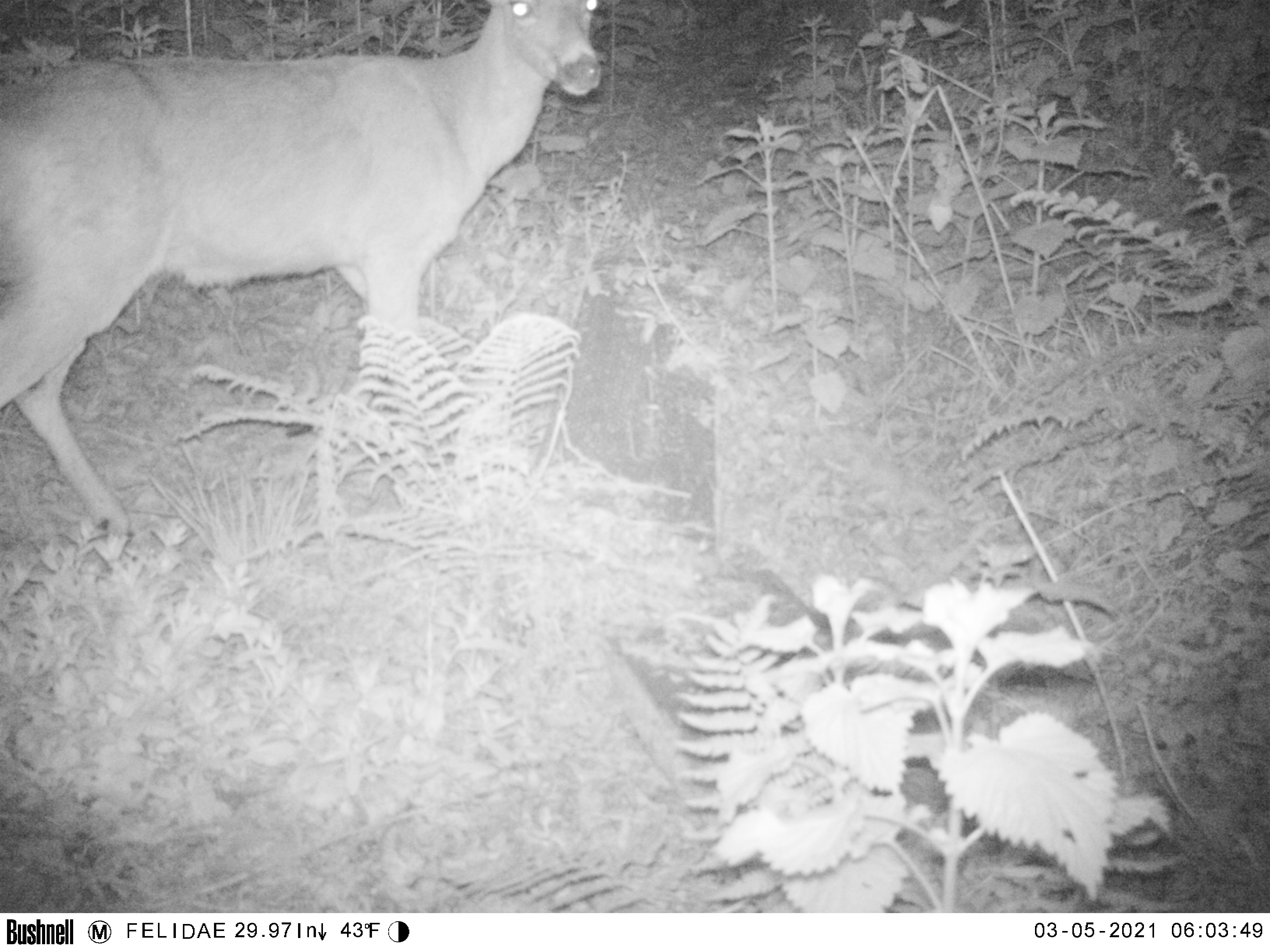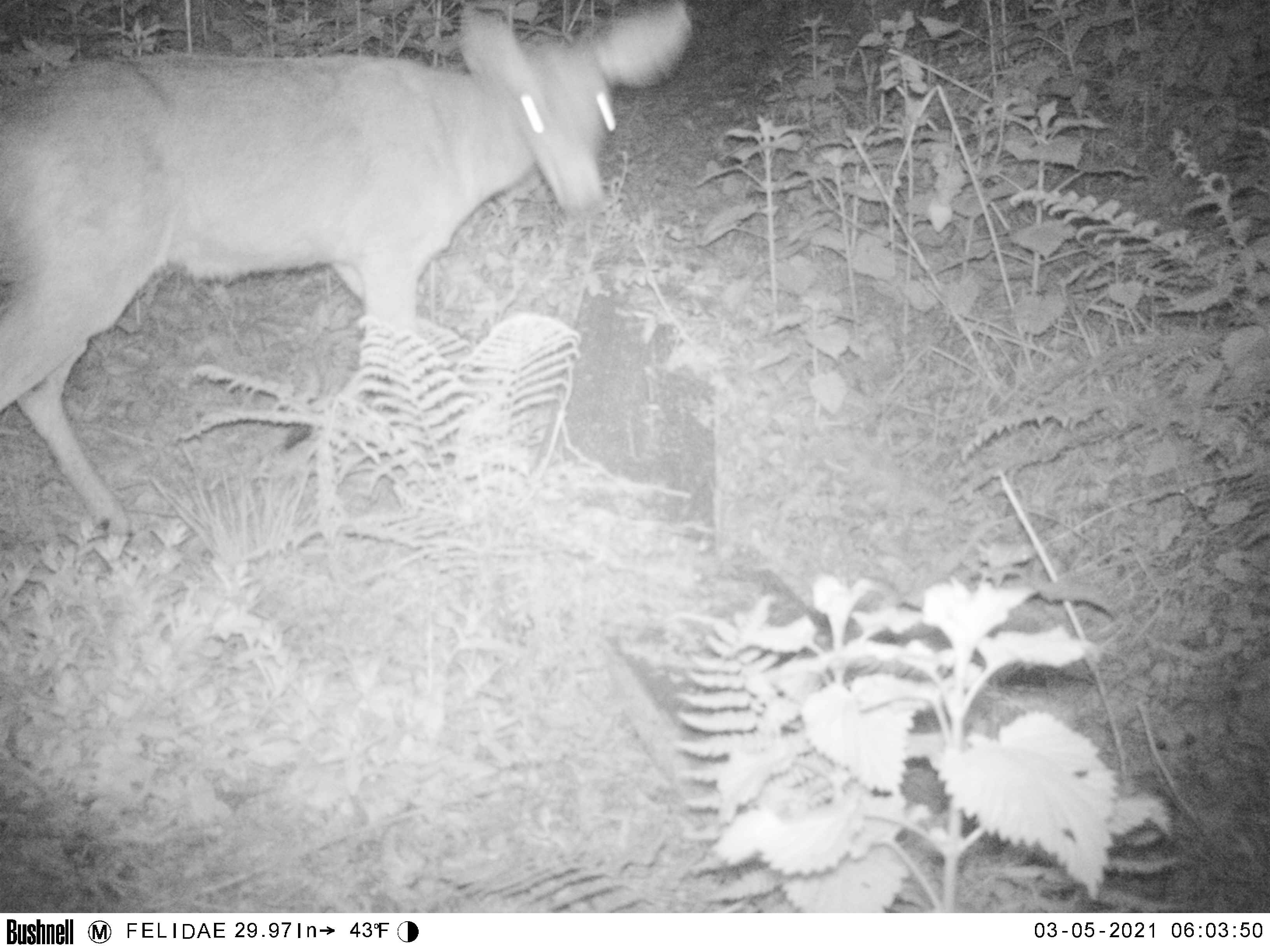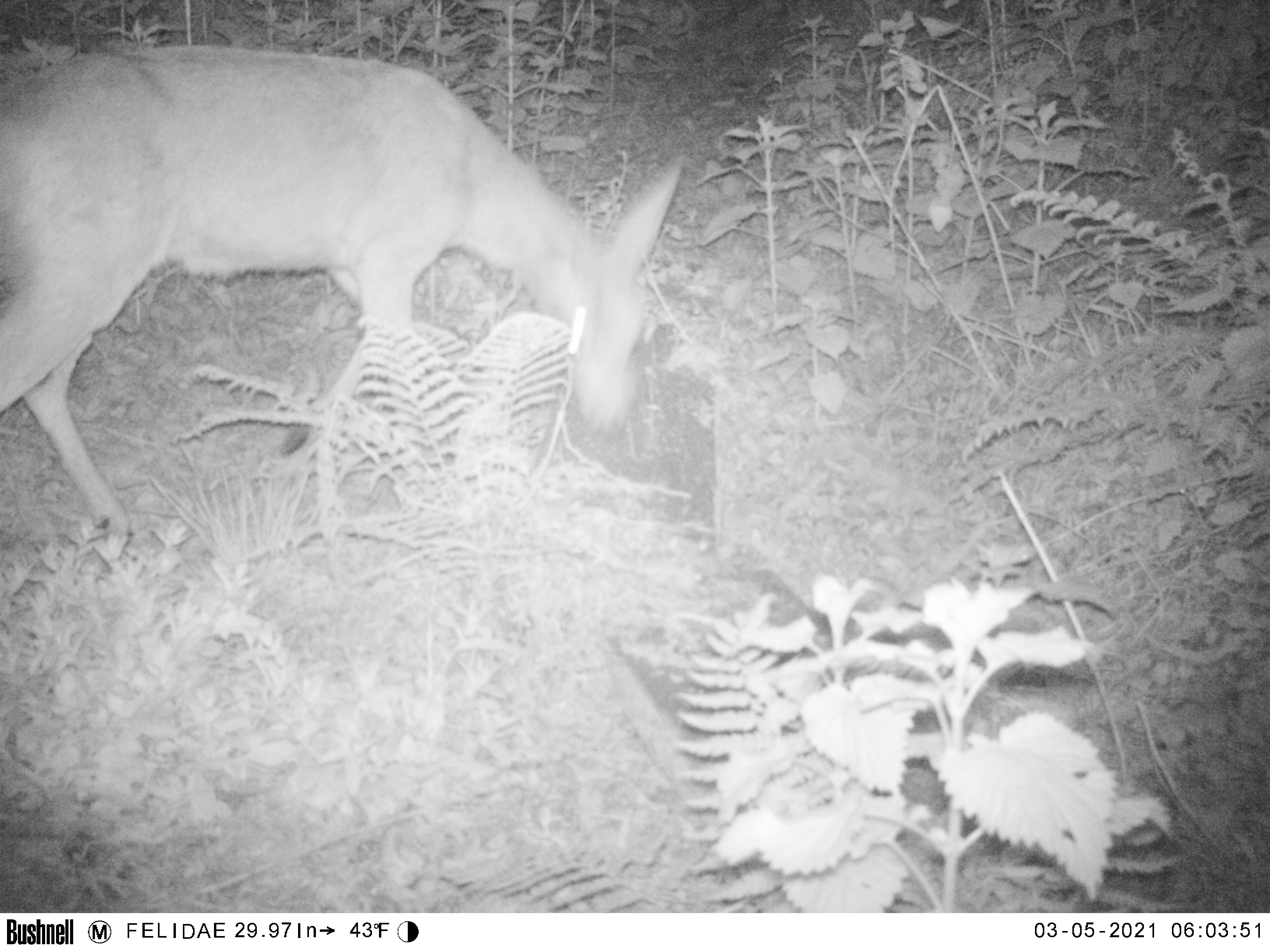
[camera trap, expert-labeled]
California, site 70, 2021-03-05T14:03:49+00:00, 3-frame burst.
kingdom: Animalia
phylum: Chordata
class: Mammalia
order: Artiodactyla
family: Cervidae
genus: Odocoileus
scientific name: Odocoileus hemionus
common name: mule deer